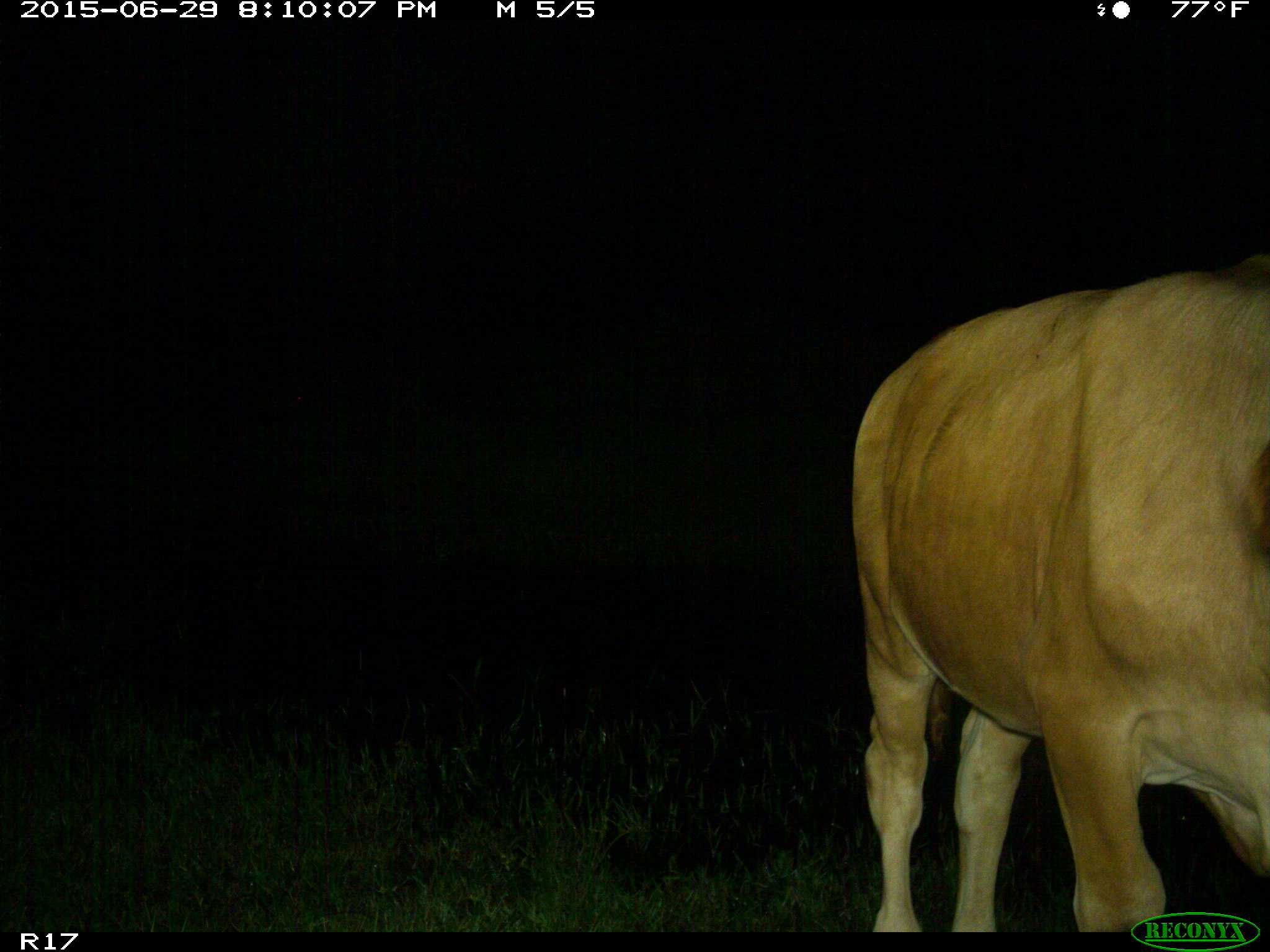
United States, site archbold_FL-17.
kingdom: Animalia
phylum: Chordata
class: Mammalia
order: Artiodactyla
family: Bovidae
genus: Bos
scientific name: Bos taurus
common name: domestic cow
Bos taurus (domestic cow).